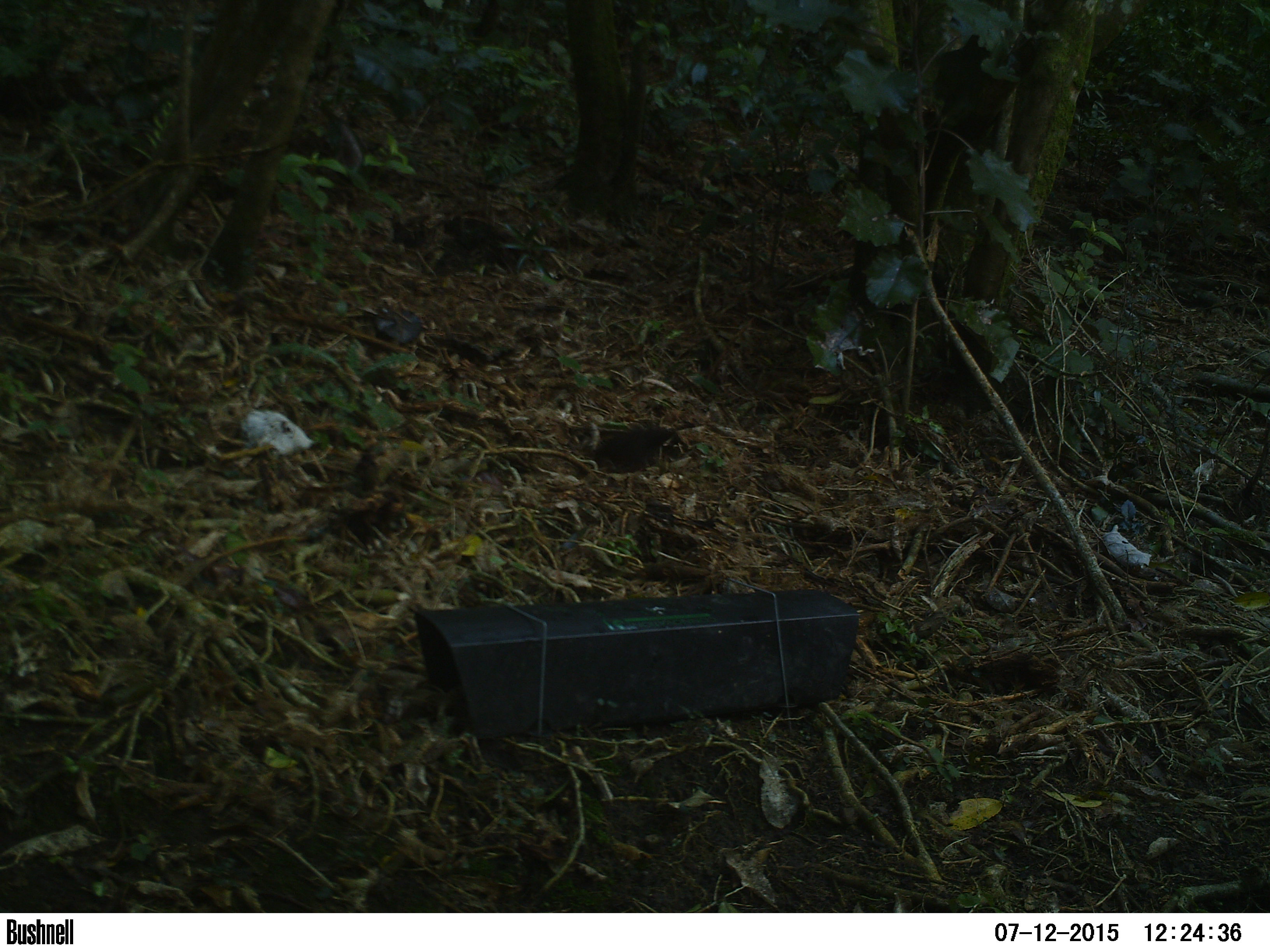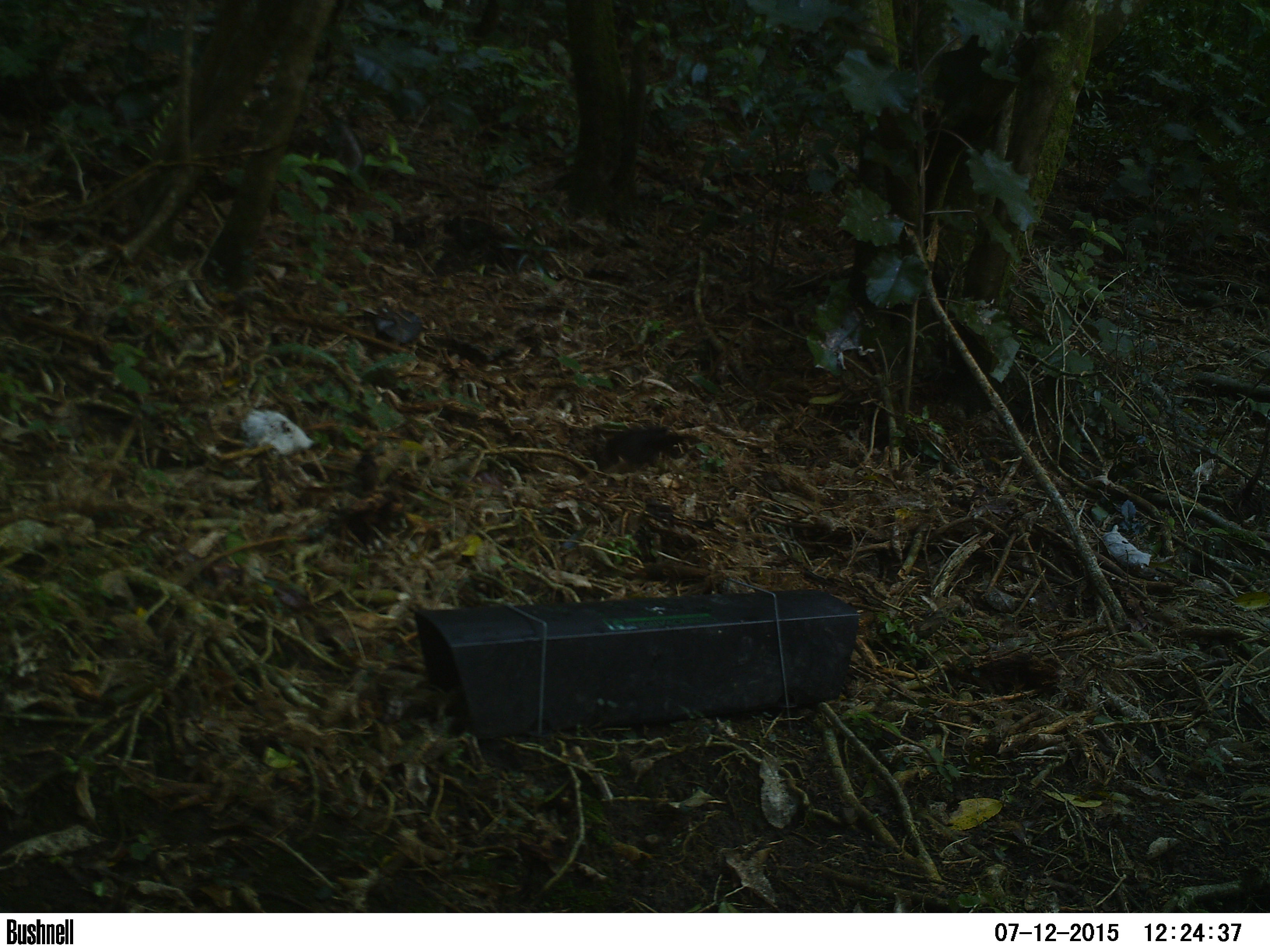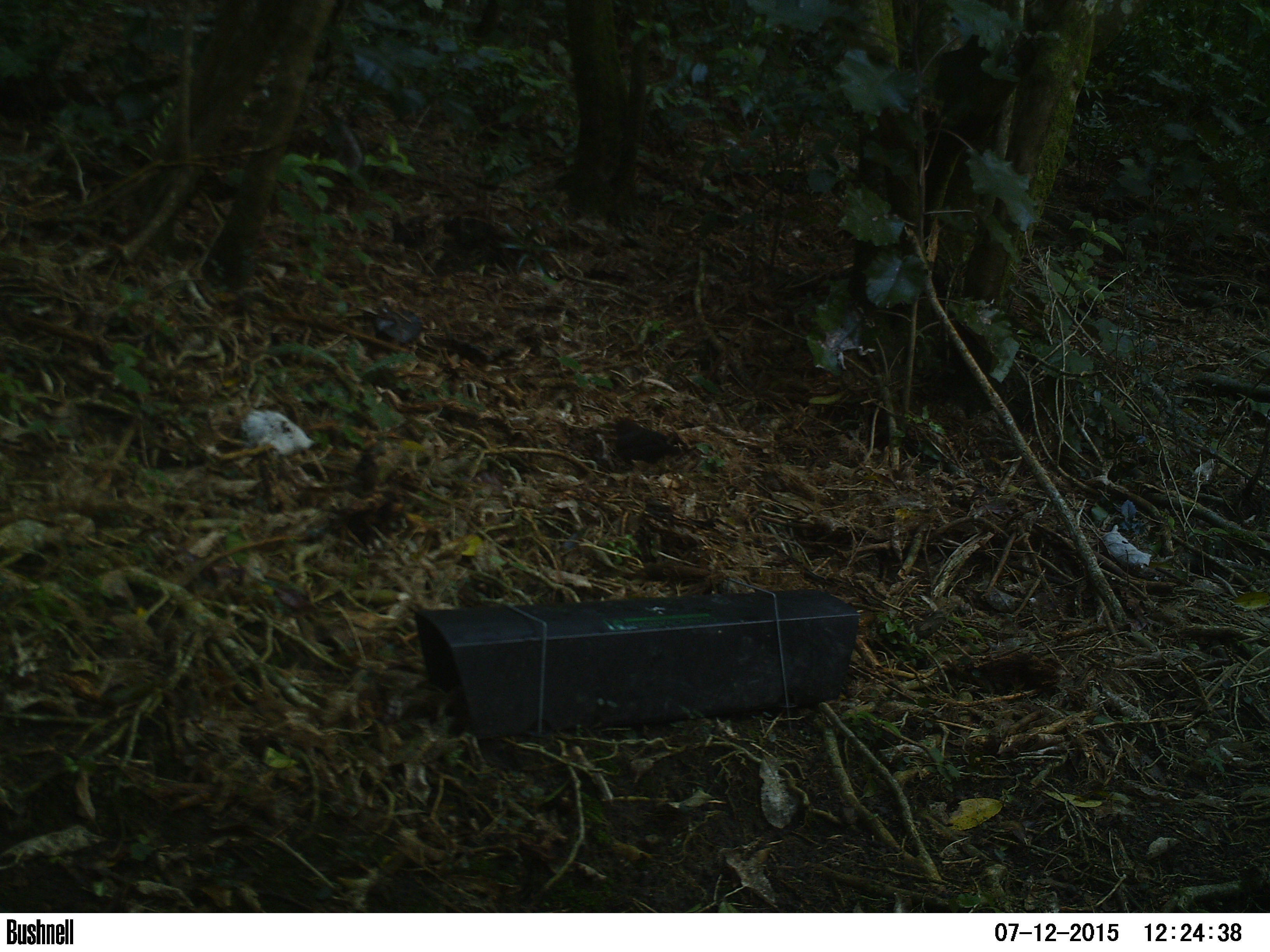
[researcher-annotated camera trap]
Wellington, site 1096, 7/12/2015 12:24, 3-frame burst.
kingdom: Animalia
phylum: Chordata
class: Aves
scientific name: Aves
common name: bird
Bird (Aves).